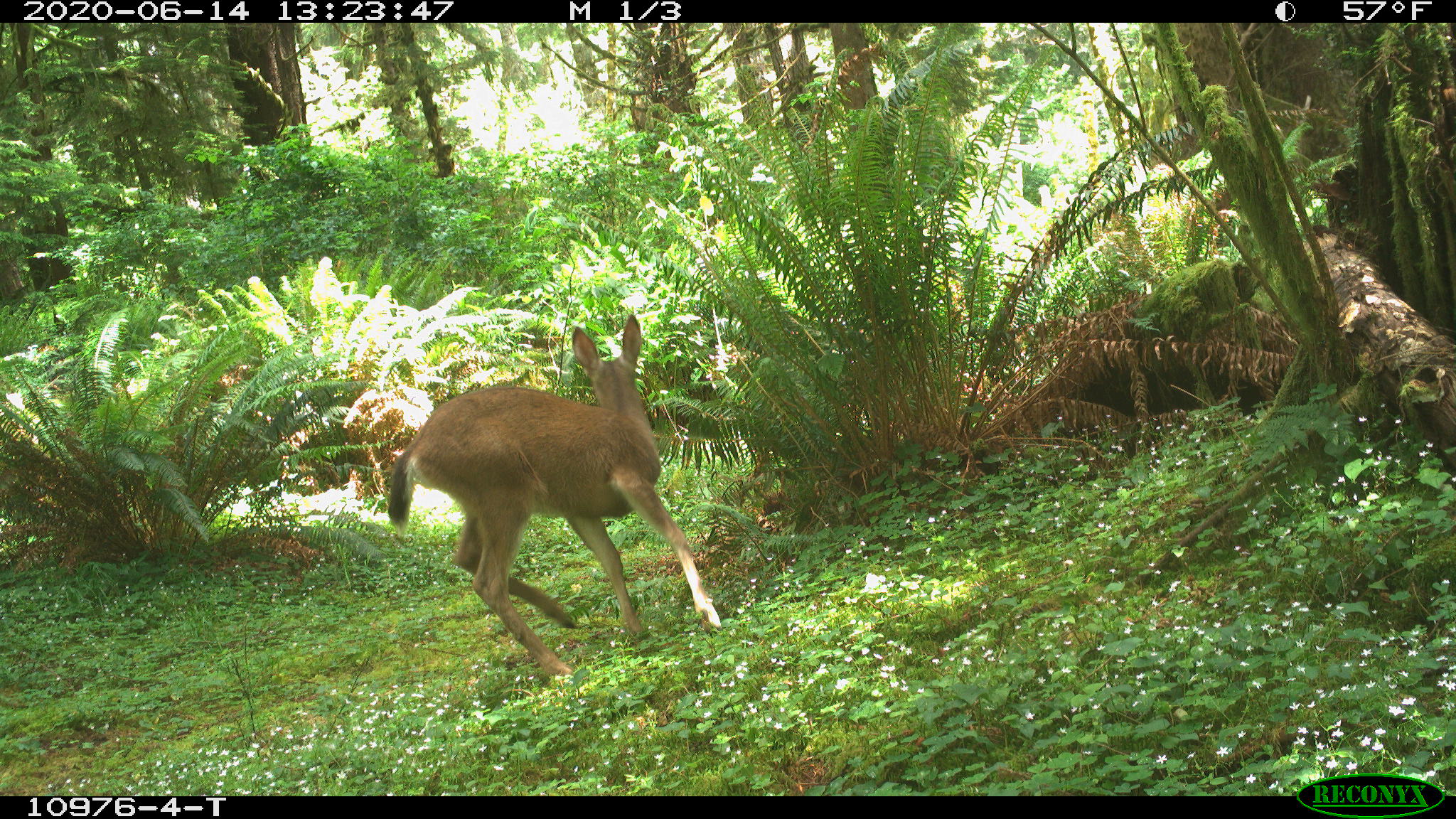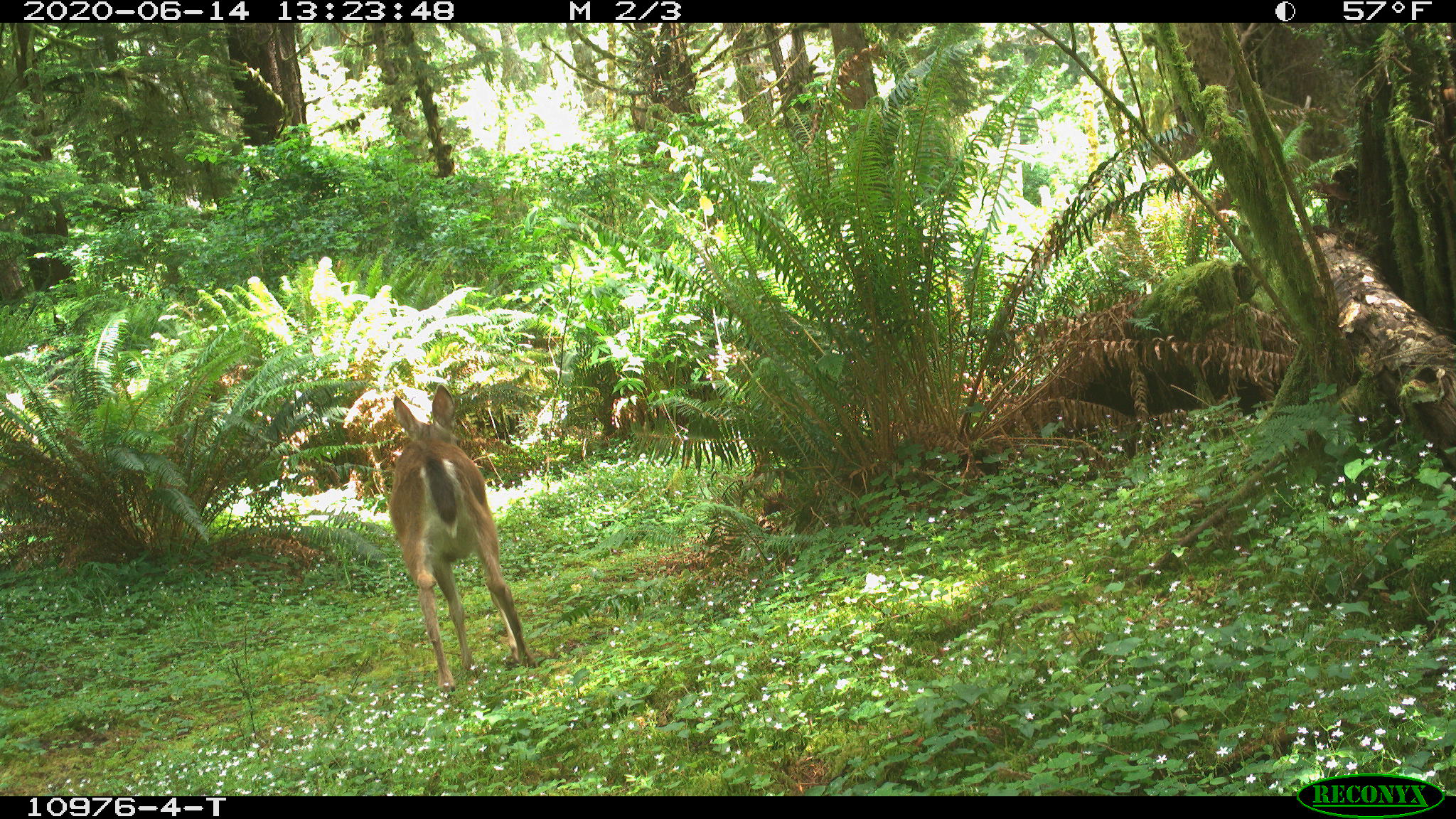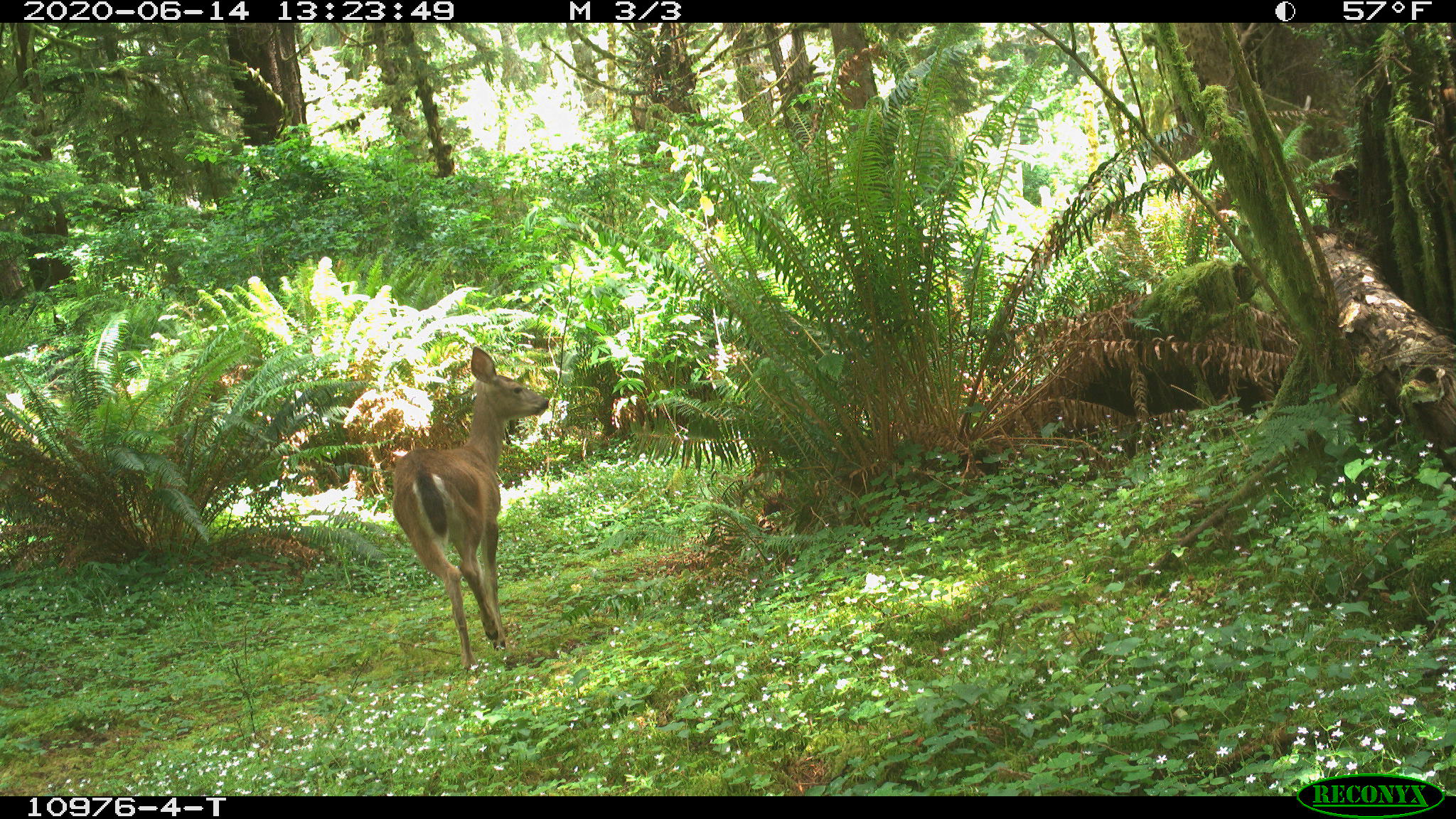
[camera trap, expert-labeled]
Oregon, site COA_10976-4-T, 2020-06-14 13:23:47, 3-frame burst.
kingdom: Animalia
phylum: Chordata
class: Mammalia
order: Artiodactyla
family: Cervidae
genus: Odocoileus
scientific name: Odocoileus hemionus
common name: black-tailed deer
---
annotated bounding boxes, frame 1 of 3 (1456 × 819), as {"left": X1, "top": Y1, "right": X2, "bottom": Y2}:
black-tailed deer: {"left": 380, "top": 306, "right": 740, "bottom": 677}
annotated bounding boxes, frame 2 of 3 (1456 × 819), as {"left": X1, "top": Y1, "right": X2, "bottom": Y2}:
black-tailed deer: {"left": 374, "top": 373, "right": 545, "bottom": 696}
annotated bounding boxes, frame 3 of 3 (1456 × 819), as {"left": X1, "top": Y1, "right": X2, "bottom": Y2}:
black-tailed deer: {"left": 376, "top": 346, "right": 558, "bottom": 676}